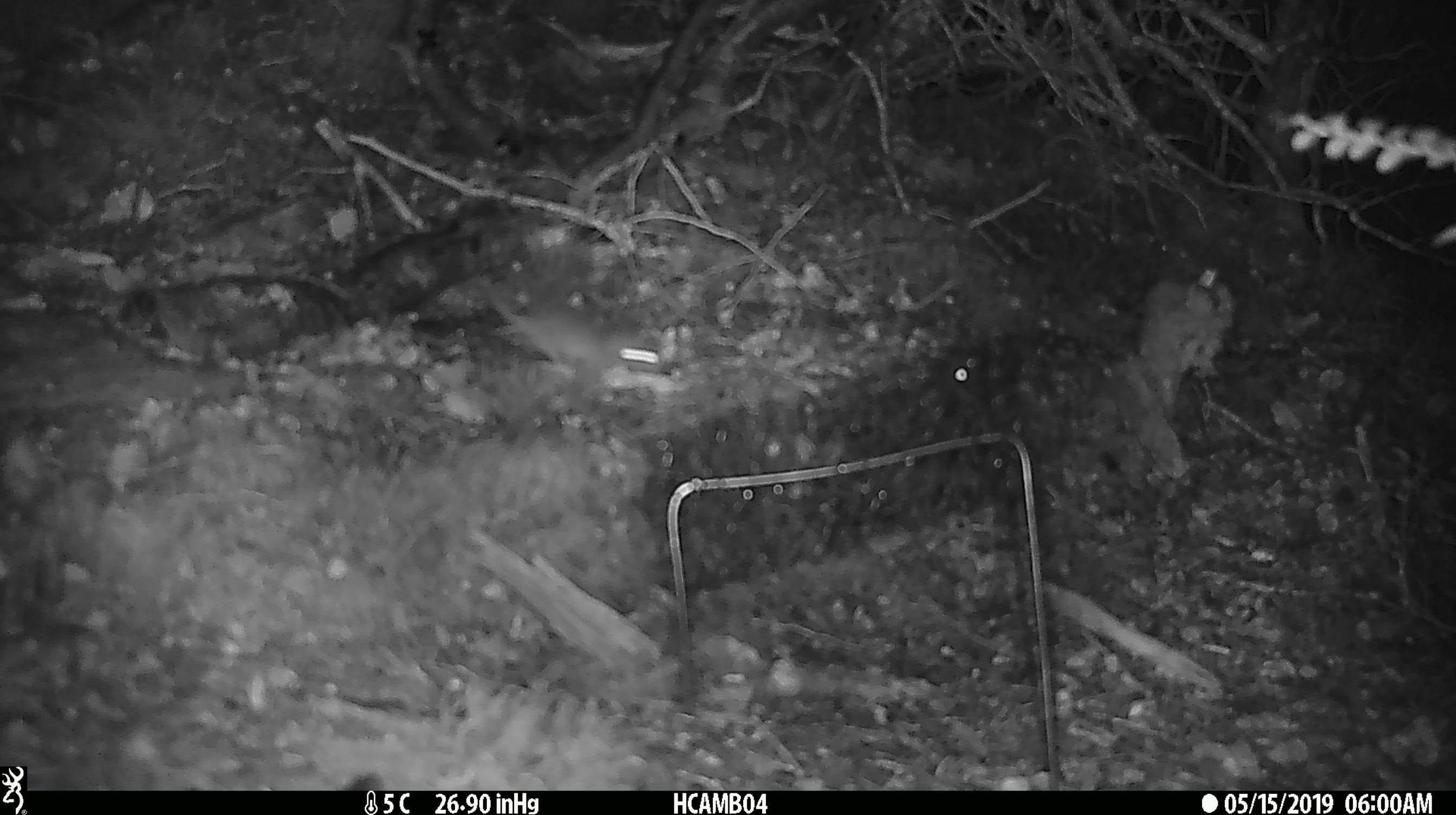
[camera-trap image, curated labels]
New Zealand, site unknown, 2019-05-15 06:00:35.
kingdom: Animalia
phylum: Chordata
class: Mammalia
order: Rodentia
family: Muridae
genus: Mus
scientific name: Mus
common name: mouse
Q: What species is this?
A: Mouse (Mus).